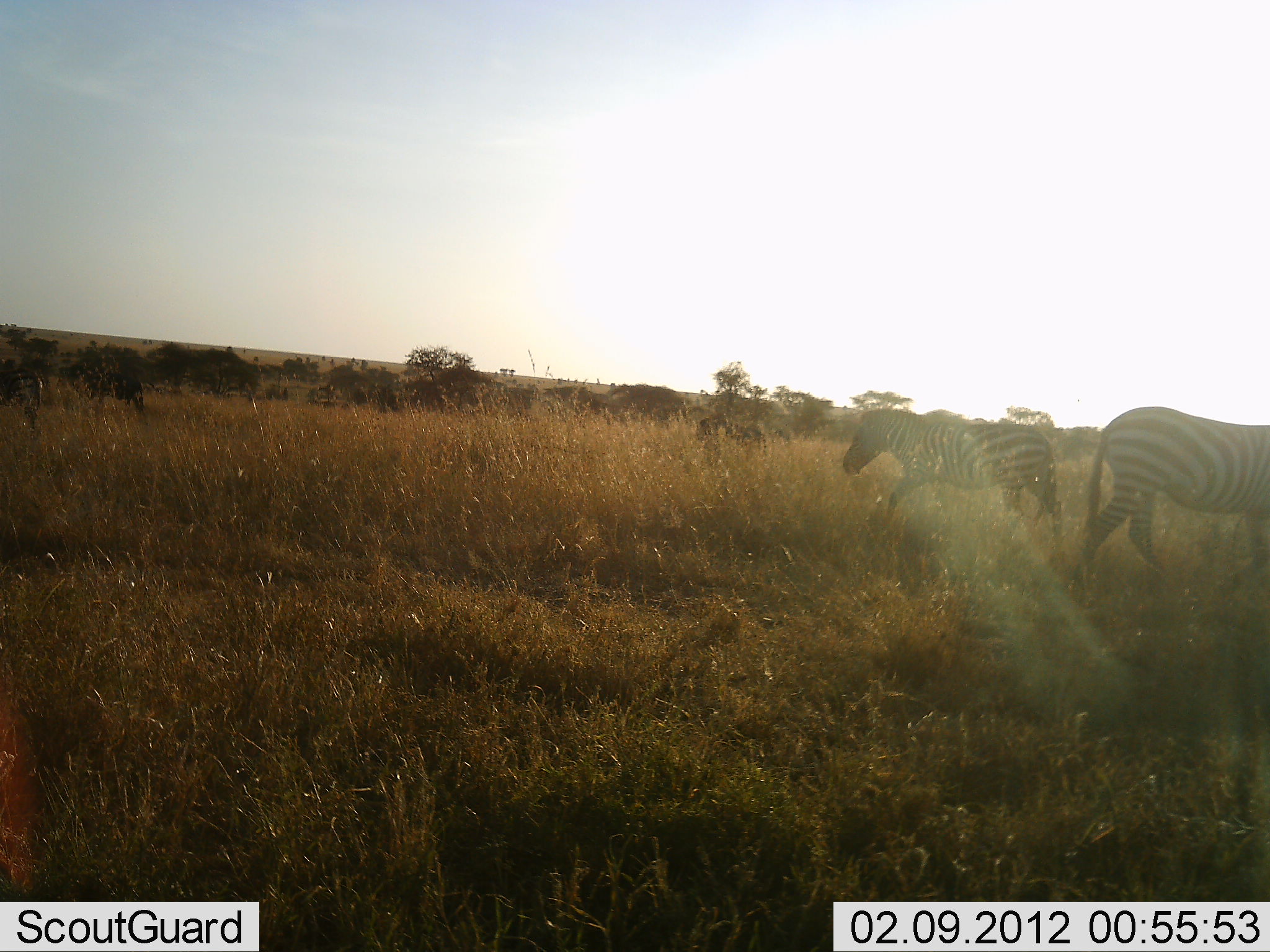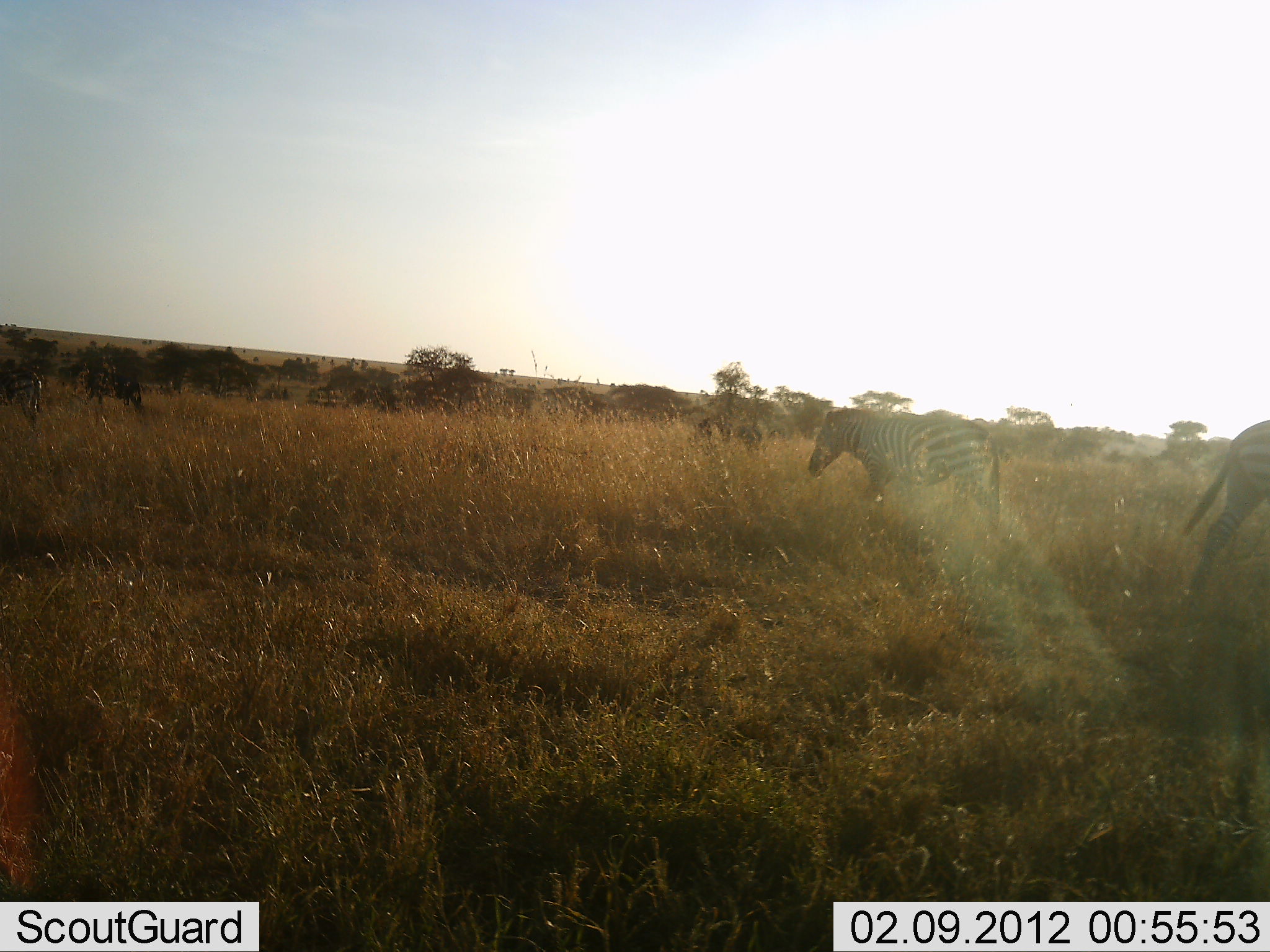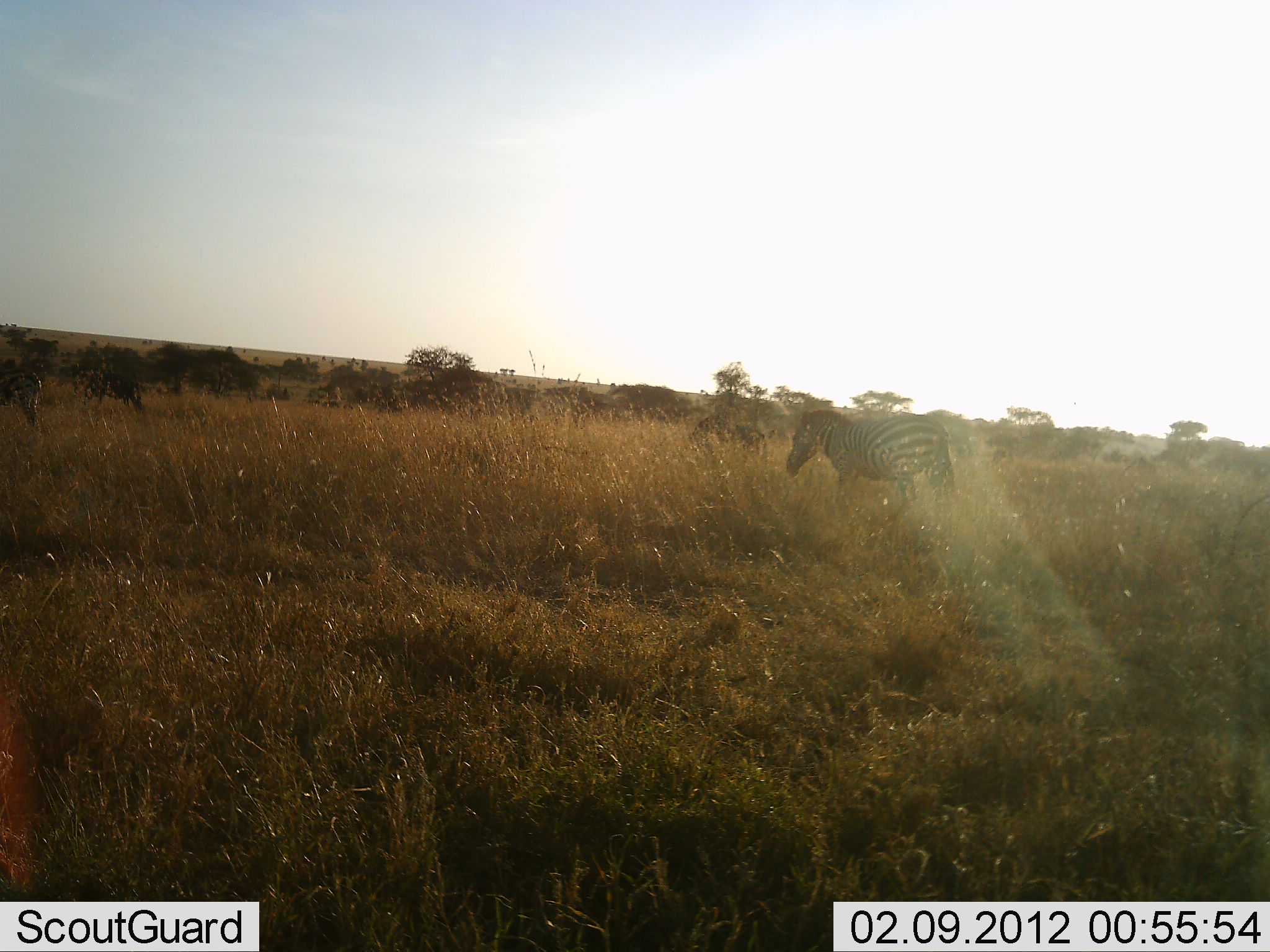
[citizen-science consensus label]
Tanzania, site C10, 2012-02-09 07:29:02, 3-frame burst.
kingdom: Animalia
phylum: Chordata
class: Mammalia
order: Perissodactyla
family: Equidae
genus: Equus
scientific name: Equus quagga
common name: plains zebra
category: zebra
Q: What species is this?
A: Zebra (plains zebra) (Equus quagga).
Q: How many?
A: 2.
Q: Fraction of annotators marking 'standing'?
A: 11%.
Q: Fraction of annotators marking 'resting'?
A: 0%.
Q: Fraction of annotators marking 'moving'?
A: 89%.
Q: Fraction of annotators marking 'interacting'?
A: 5%.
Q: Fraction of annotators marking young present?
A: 0%.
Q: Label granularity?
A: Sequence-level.